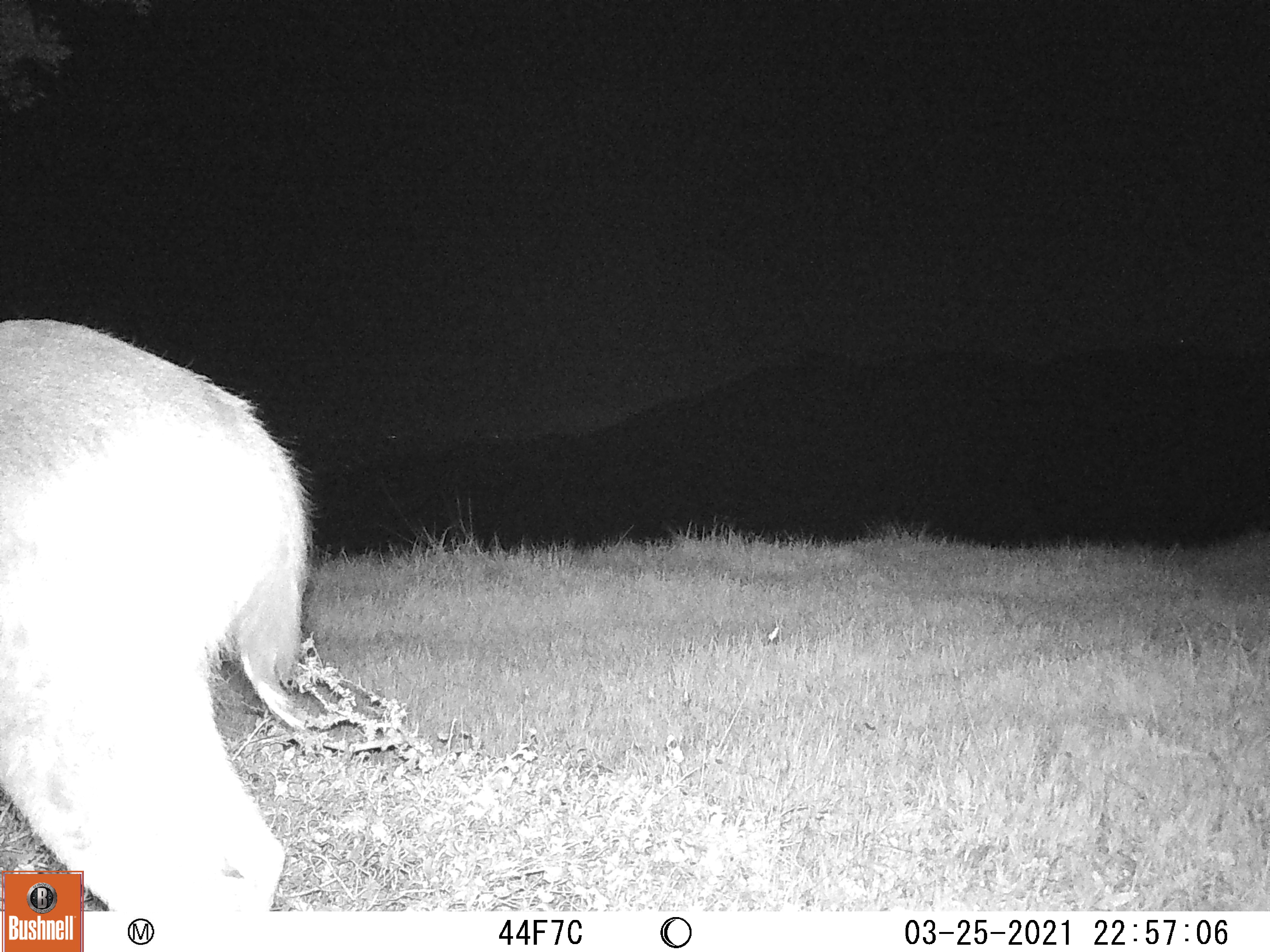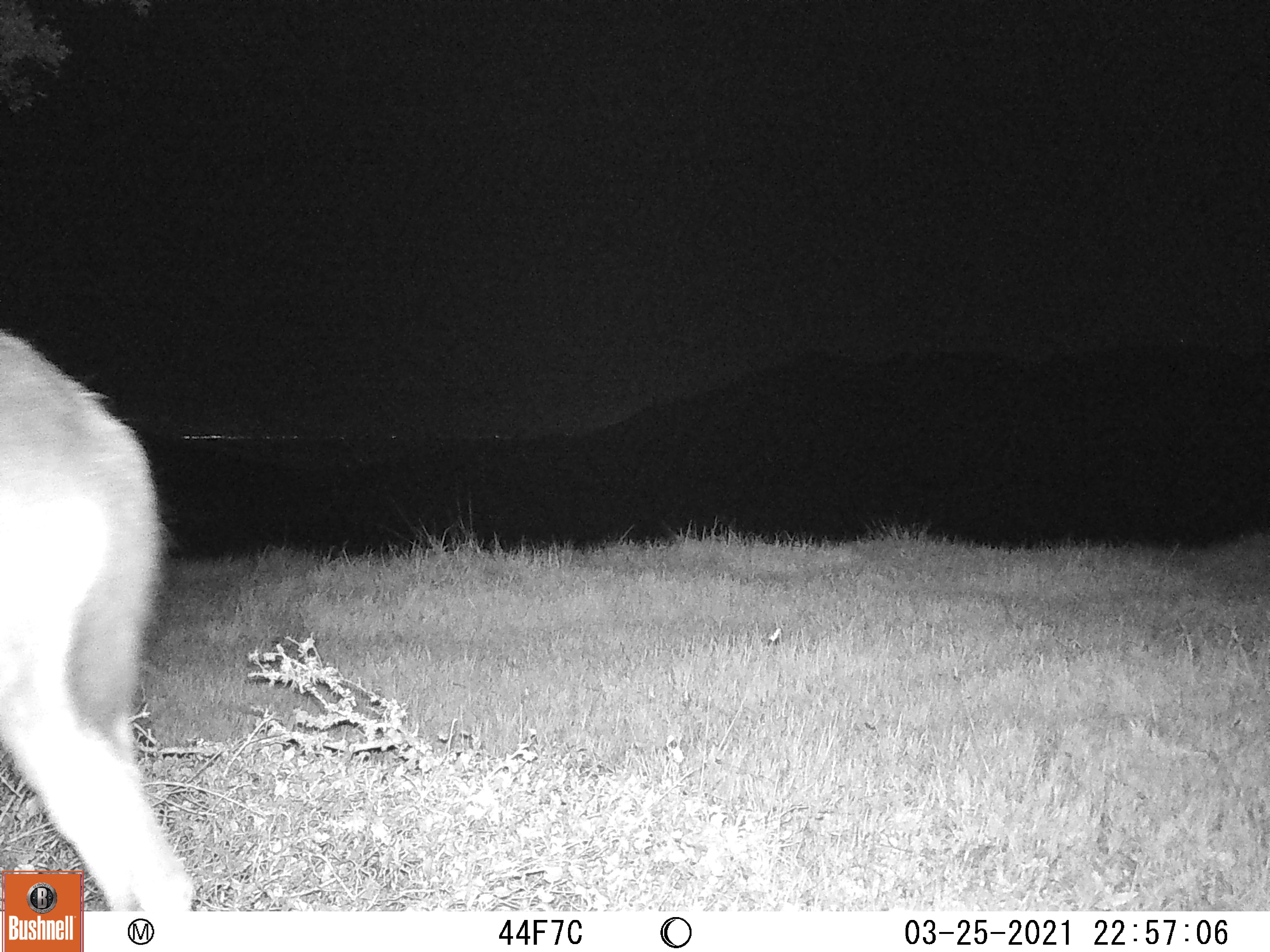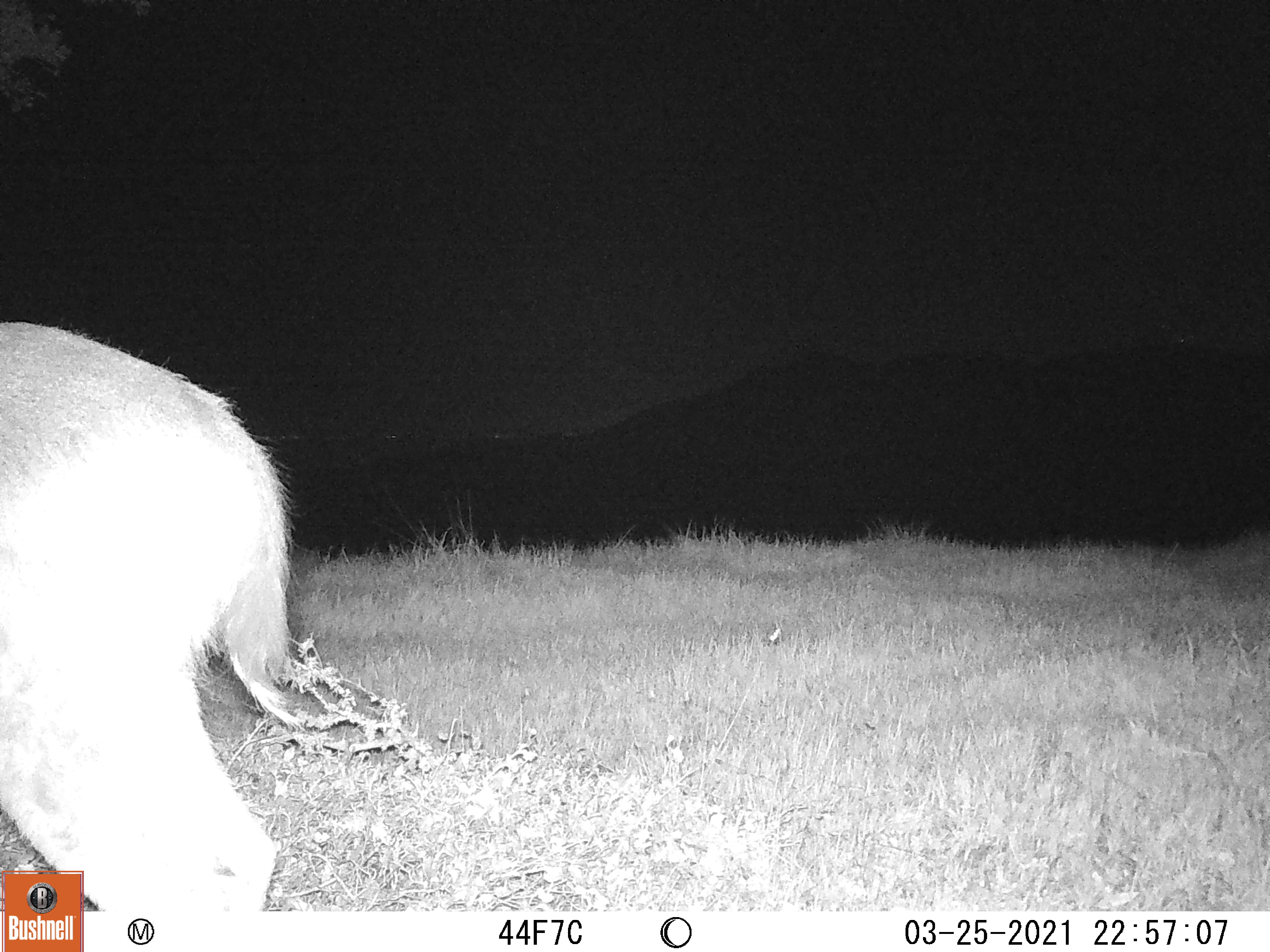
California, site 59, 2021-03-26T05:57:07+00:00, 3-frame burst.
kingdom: Animalia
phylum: Chordata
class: Mammalia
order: Artiodactyla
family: Cervidae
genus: Odocoileus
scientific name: Odocoileus hemionus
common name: mule deer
Mule deer (Odocoileus hemionus).